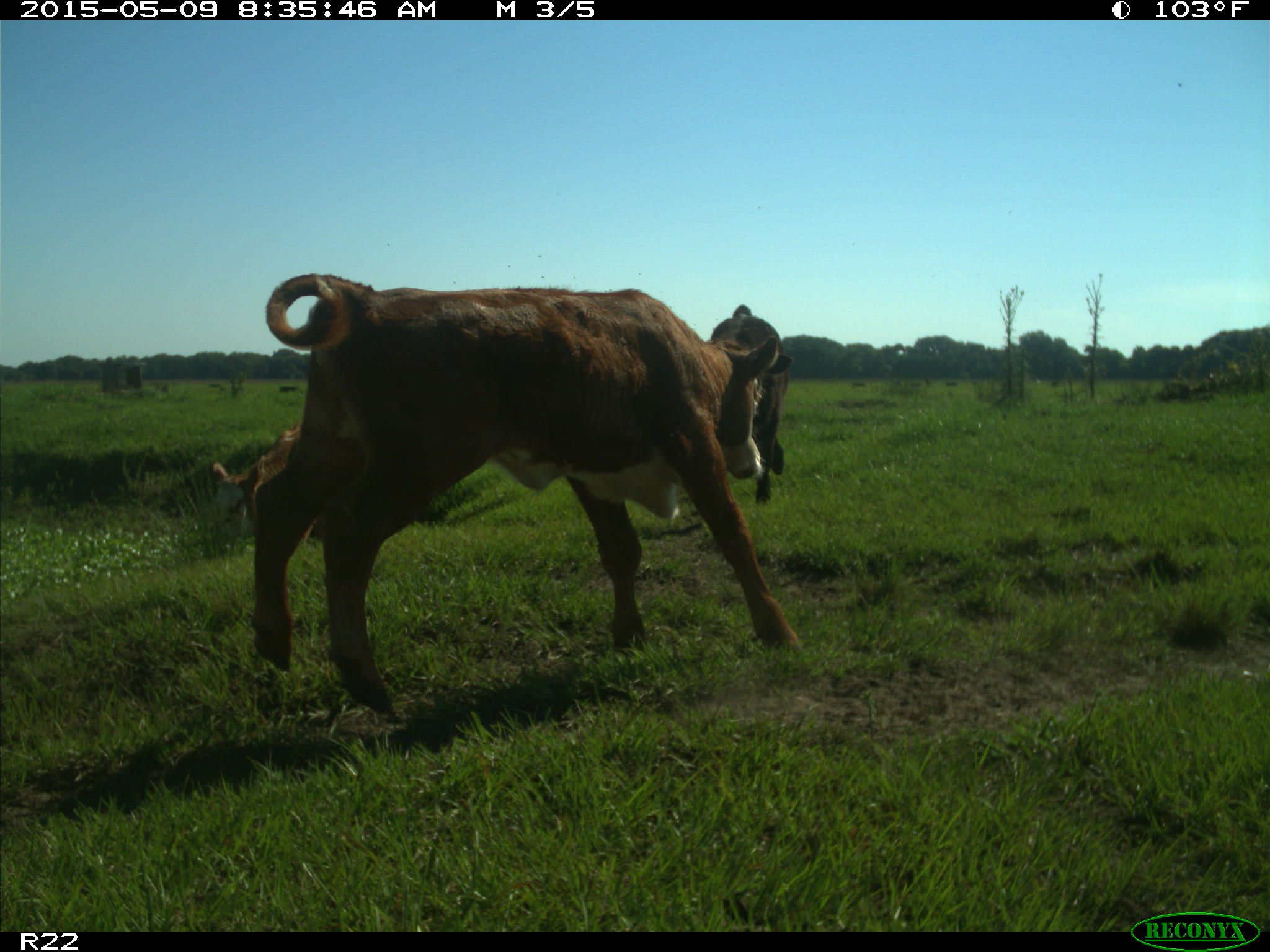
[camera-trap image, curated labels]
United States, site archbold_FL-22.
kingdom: Animalia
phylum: Chordata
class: Mammalia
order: Artiodactyla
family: Bovidae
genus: Bos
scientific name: Bos taurus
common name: domestic cow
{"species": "Bos taurus (domestic cow)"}